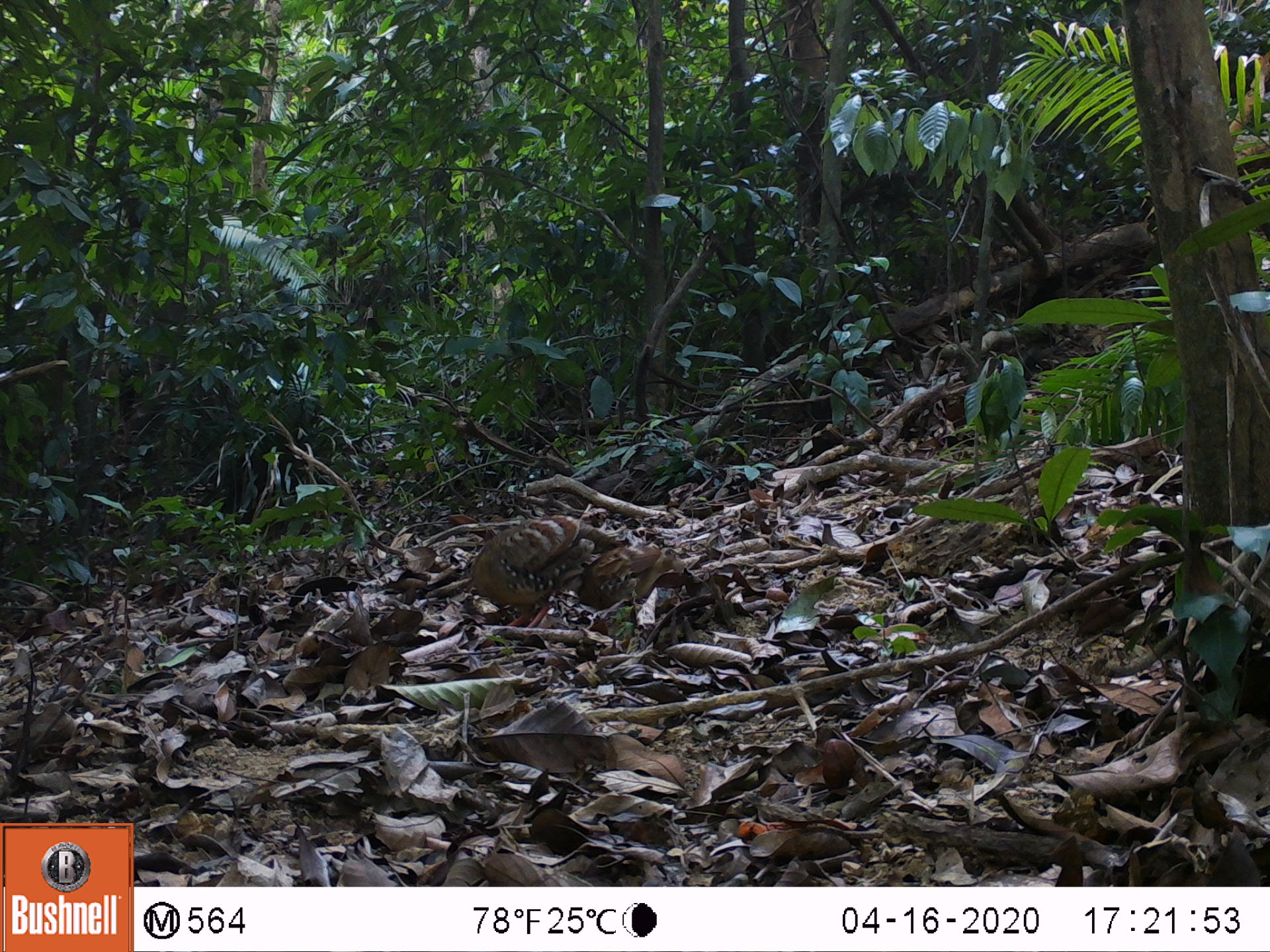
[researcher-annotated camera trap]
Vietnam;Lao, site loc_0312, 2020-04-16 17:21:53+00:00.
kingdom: Animalia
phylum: Chordata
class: Aves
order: Galliformes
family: Phasianidae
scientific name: Phasianidae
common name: partridge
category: unidentified partridge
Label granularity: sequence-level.